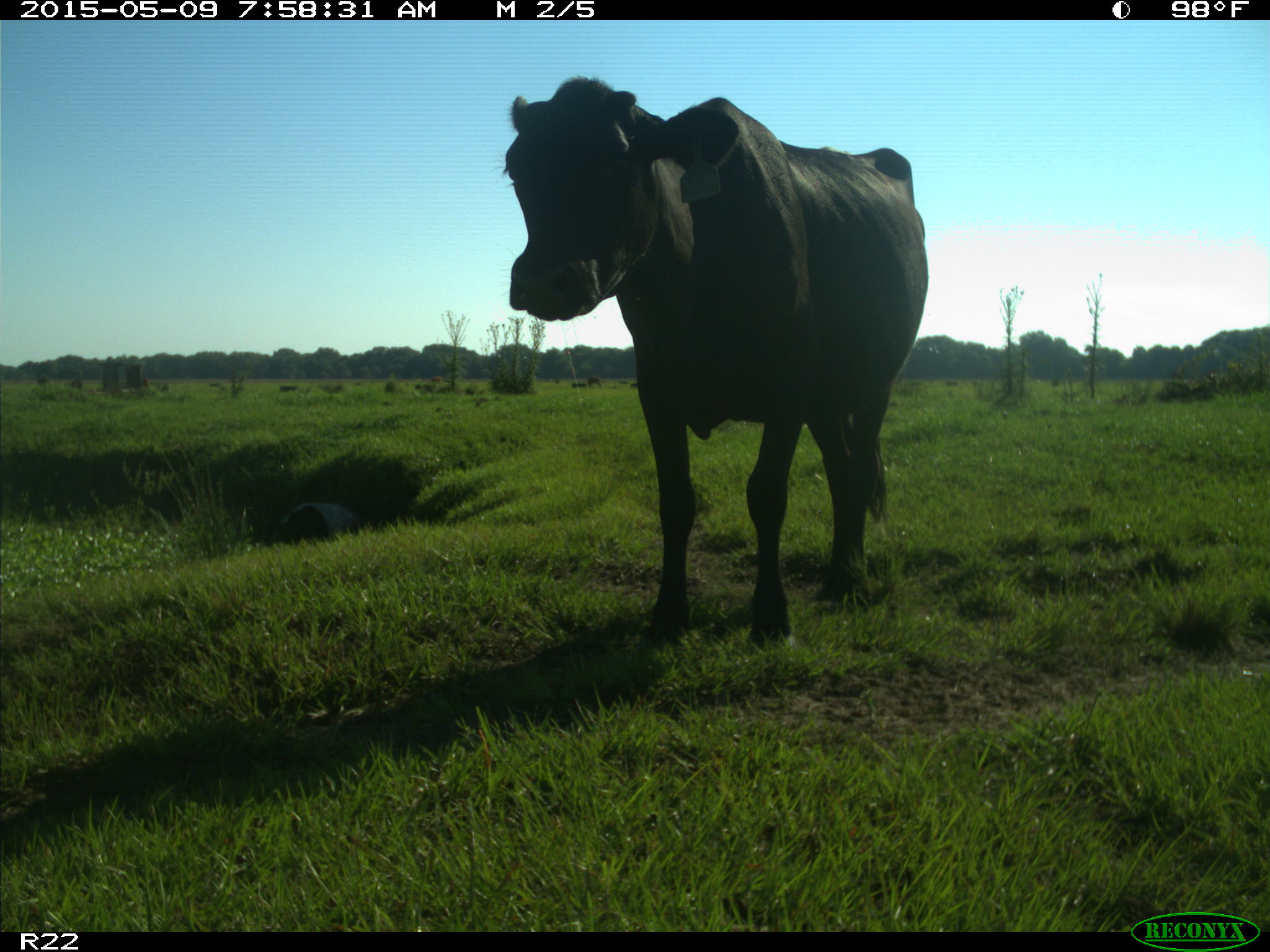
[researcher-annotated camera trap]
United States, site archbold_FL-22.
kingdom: Animalia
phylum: Chordata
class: Mammalia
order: Artiodactyla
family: Bovidae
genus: Bos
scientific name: Bos taurus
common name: domestic cow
Bos taurus (domestic cow).